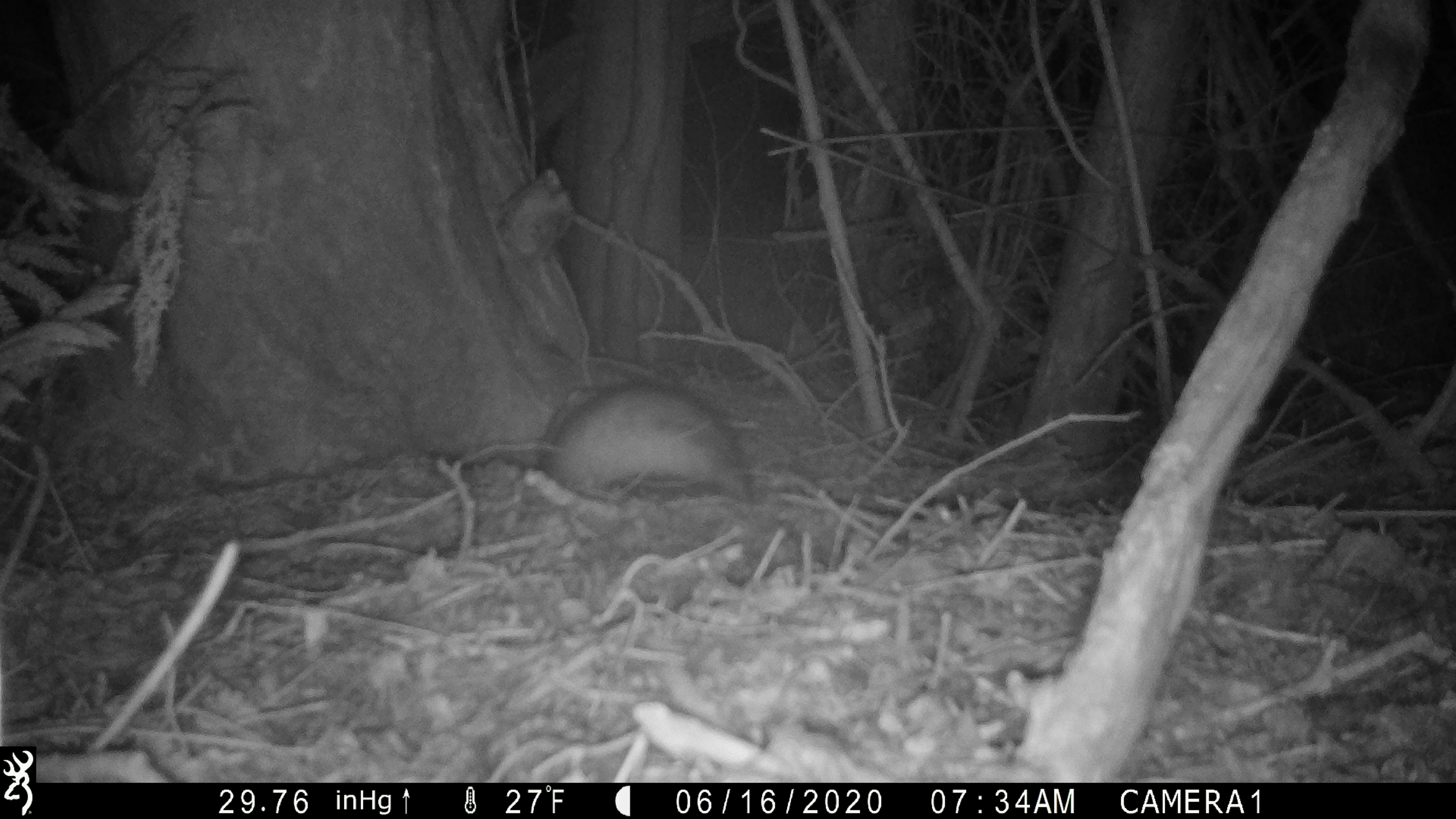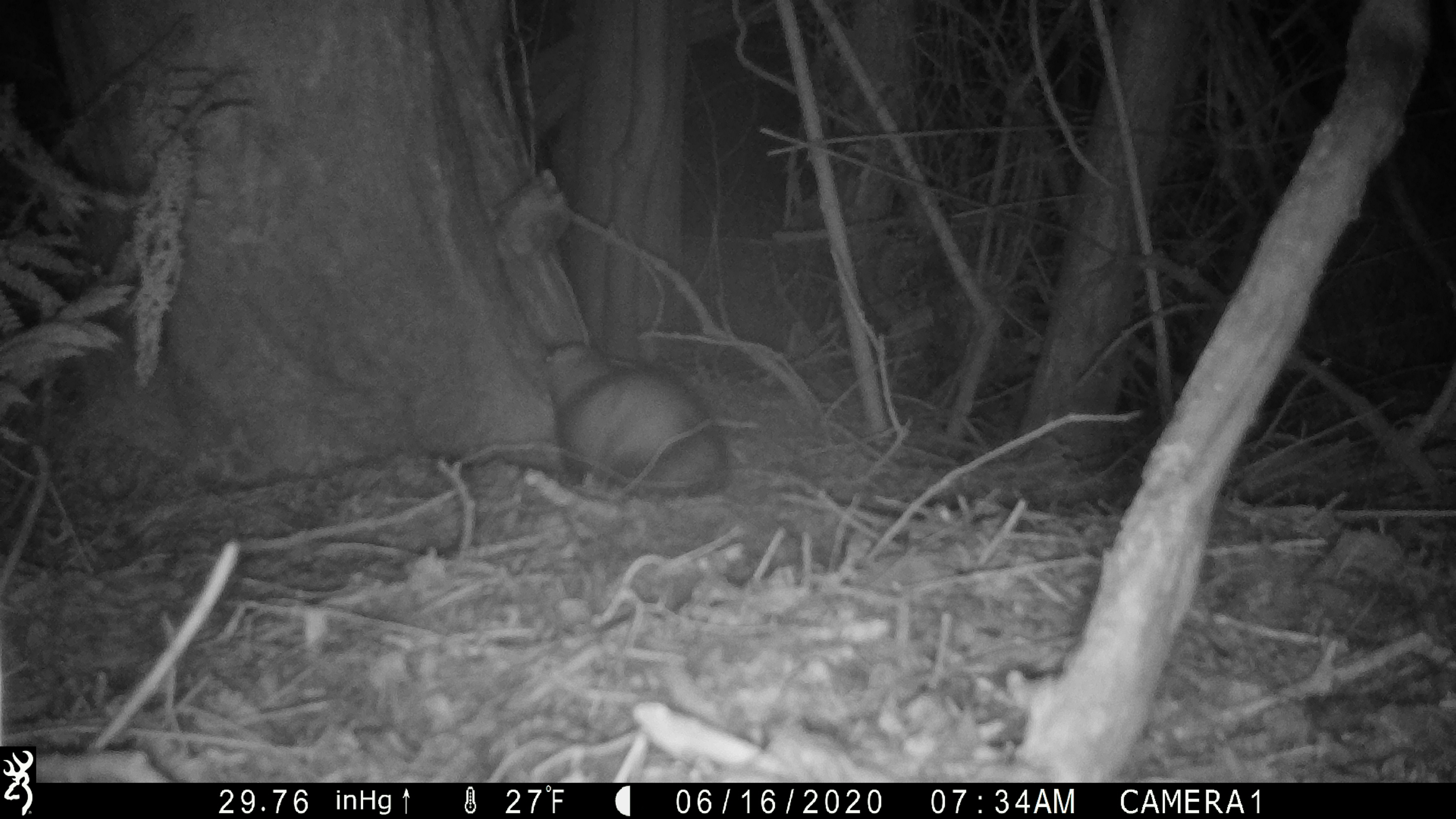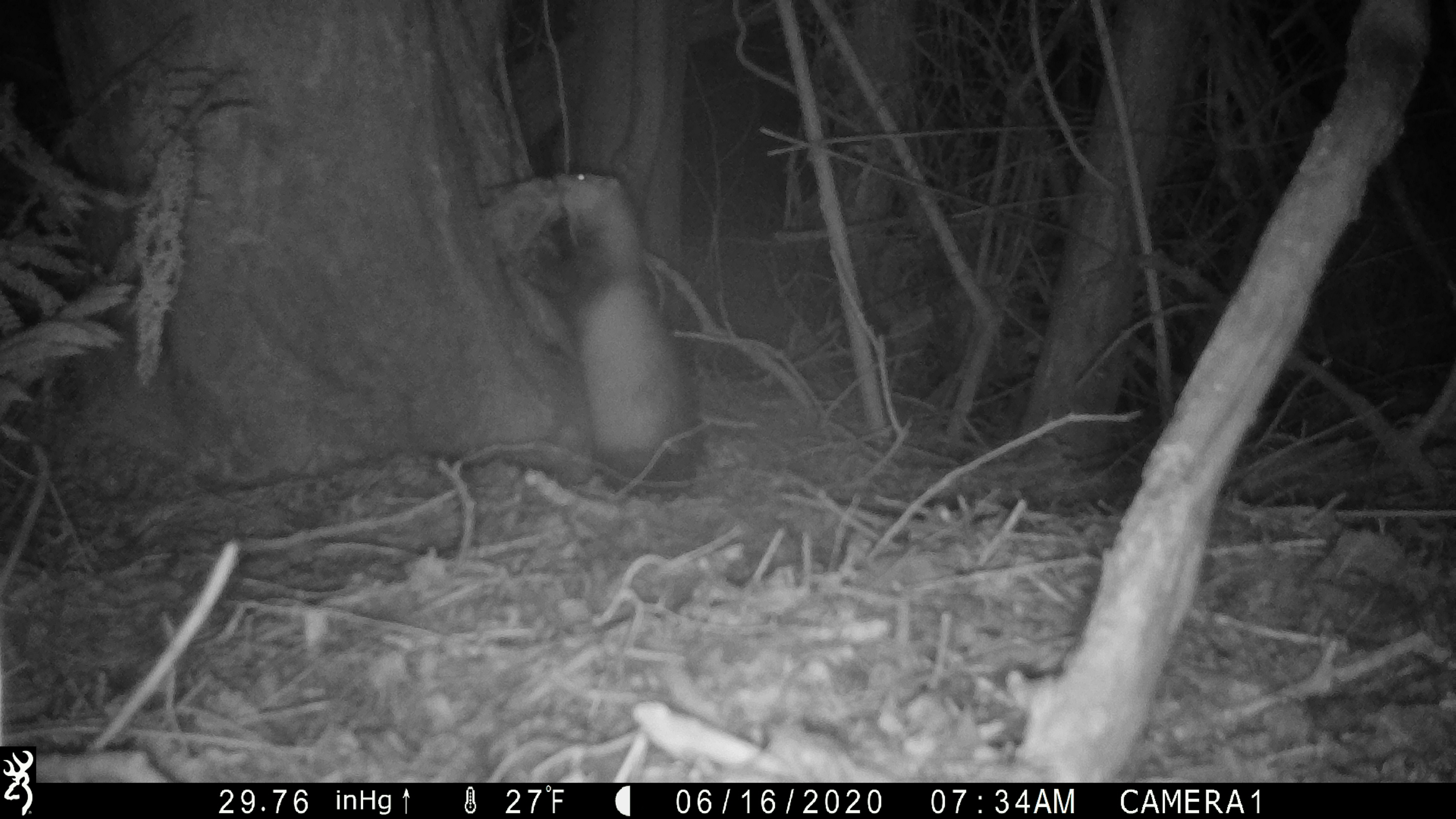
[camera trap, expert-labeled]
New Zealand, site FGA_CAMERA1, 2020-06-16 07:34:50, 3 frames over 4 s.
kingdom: Animalia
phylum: Chordata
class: Mammalia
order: Carnivora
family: Mustelidae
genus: Mustela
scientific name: Mustela furo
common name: ferret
Ferret (Mustela furo).